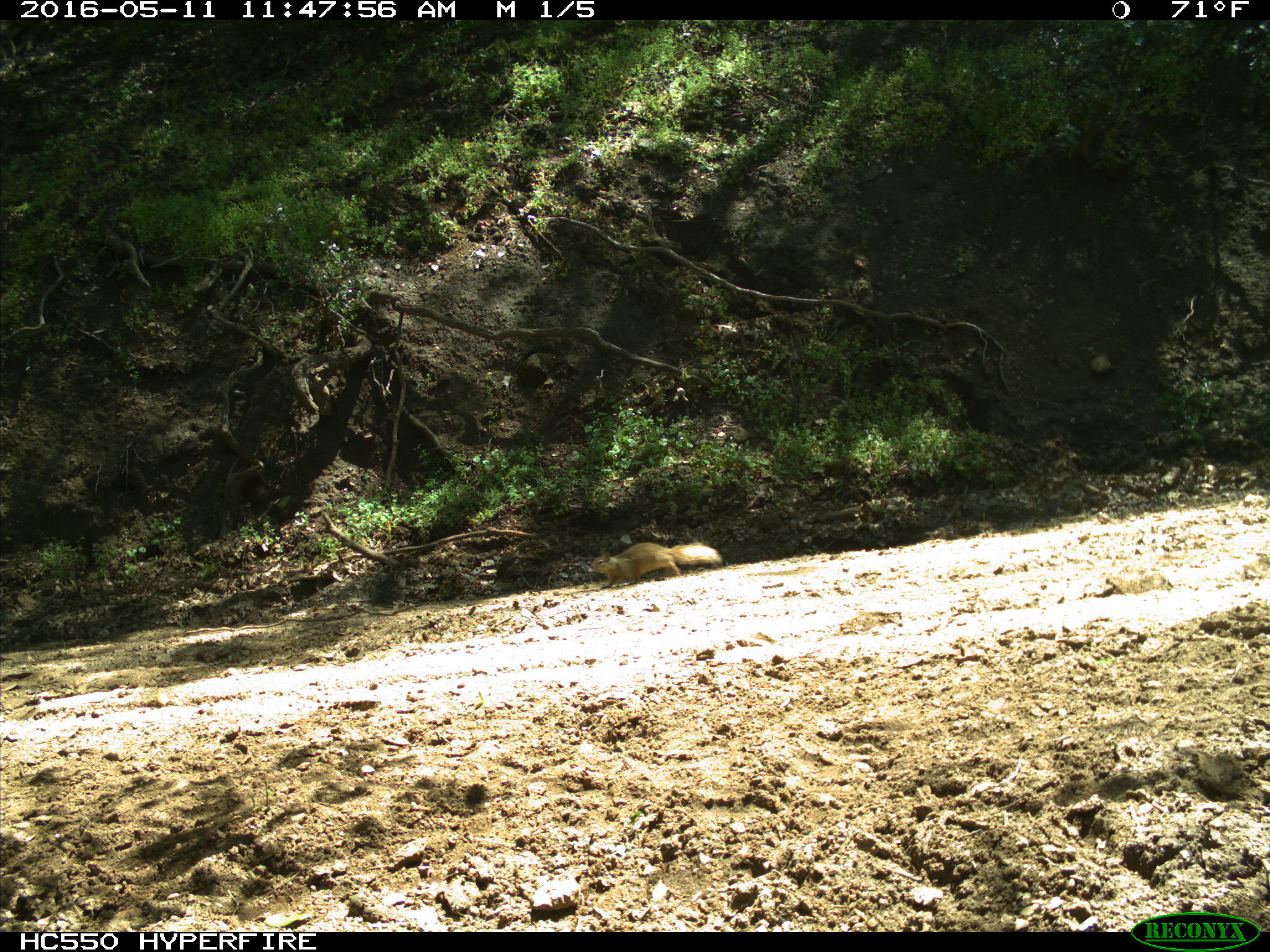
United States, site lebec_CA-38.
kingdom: Animalia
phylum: Chordata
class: Mammalia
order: Rodentia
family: Sciuridae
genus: Otospermophilus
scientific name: Otospermophilus beecheyi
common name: california ground squirrel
Otospermophilus beecheyi (california ground squirrel).